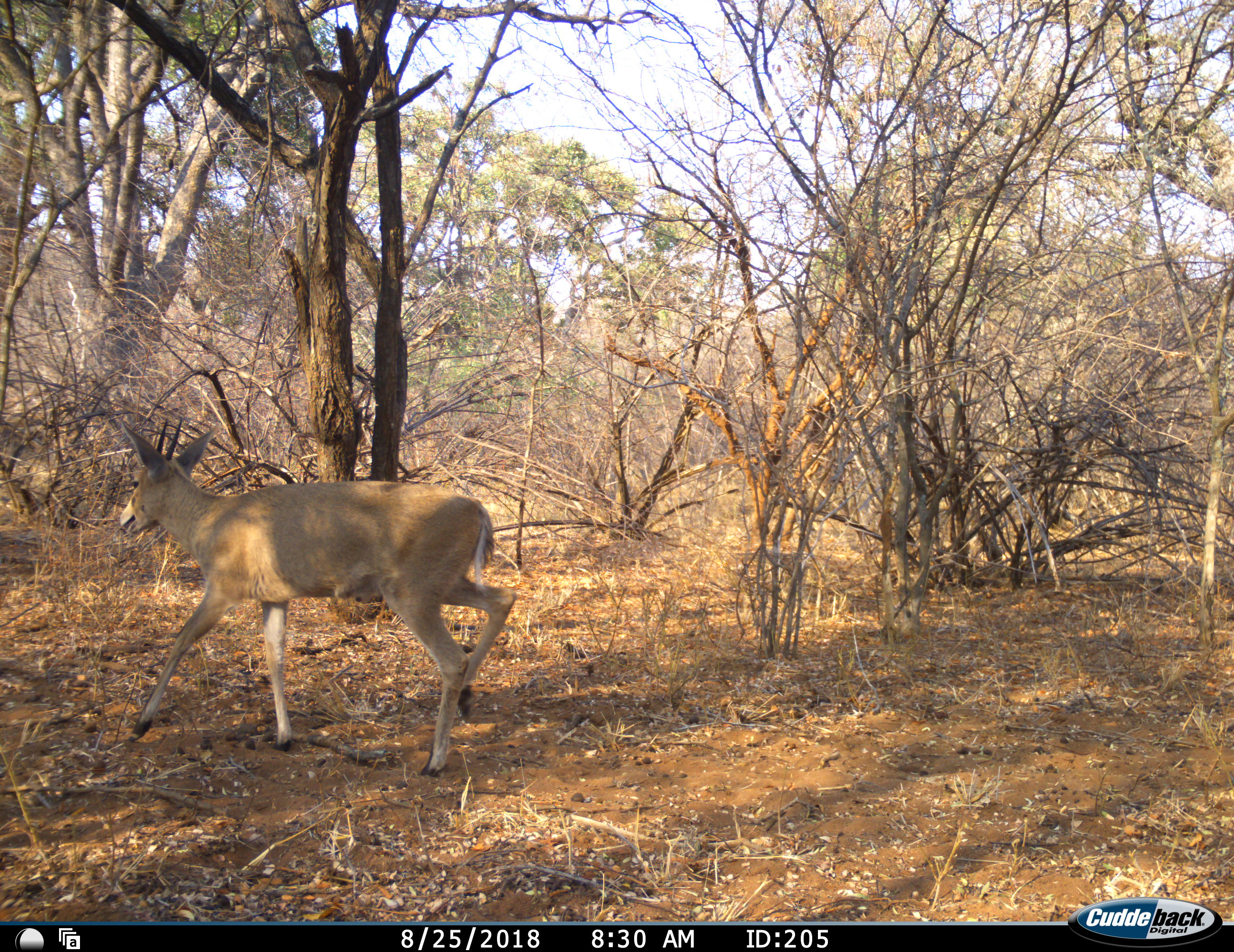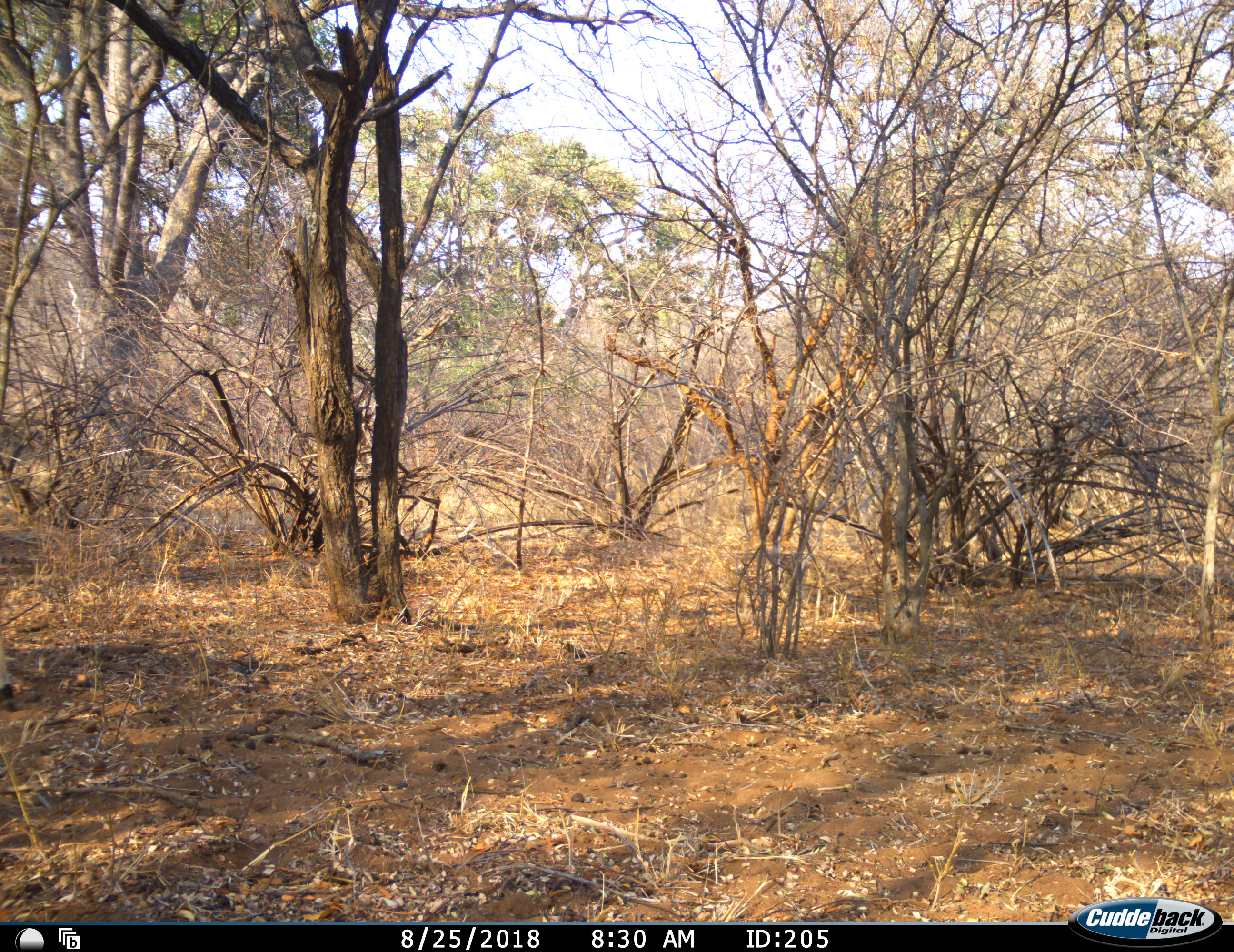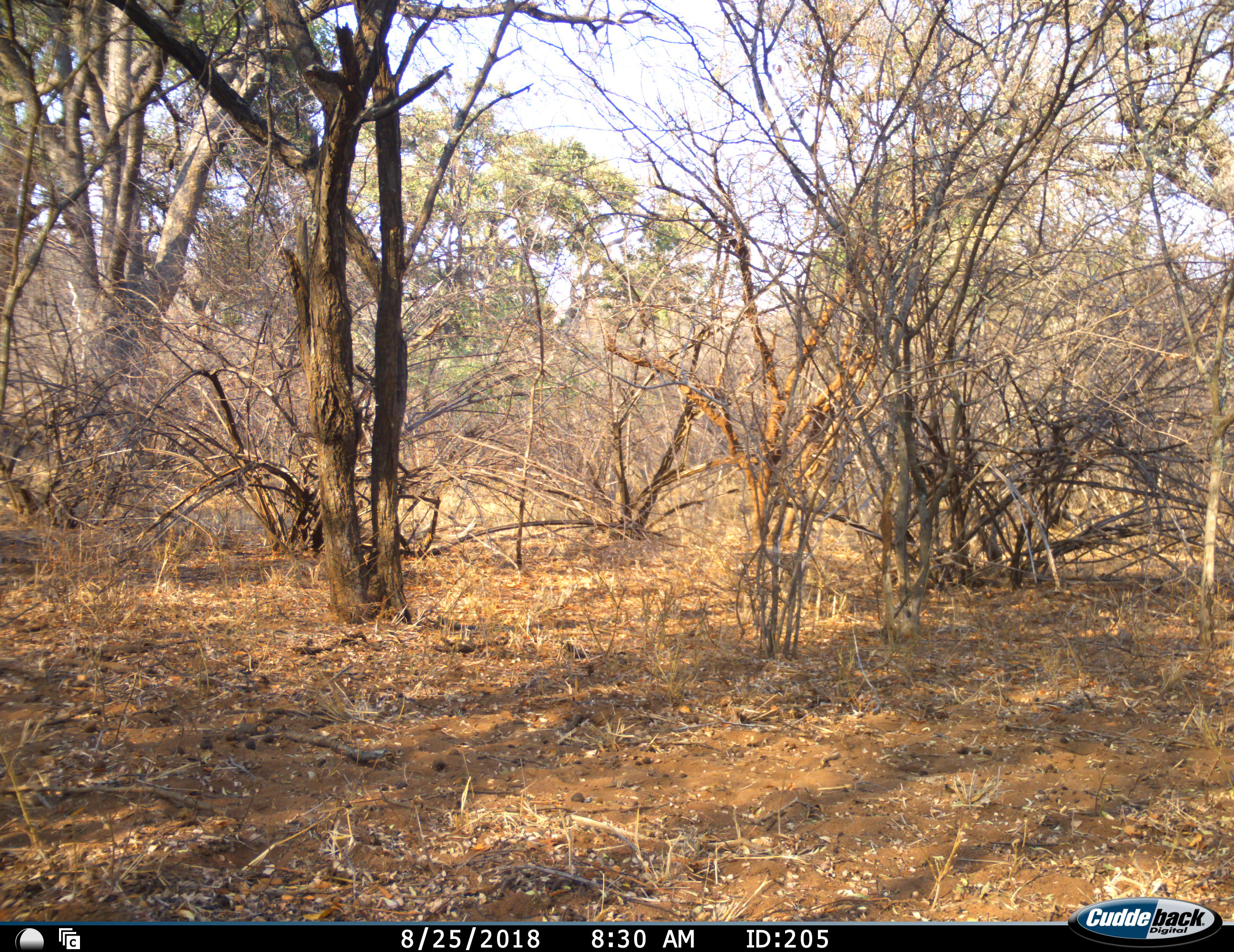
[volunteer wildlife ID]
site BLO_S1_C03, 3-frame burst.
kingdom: Animalia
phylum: Chordata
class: Mammalia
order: Artiodactyla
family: Bovidae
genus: Sylvicapra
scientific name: Sylvicapra grimmia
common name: common duiker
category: duikercommongrey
Duikercommongrey (common duiker) (Sylvicapra grimmia), count 1. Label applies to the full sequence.